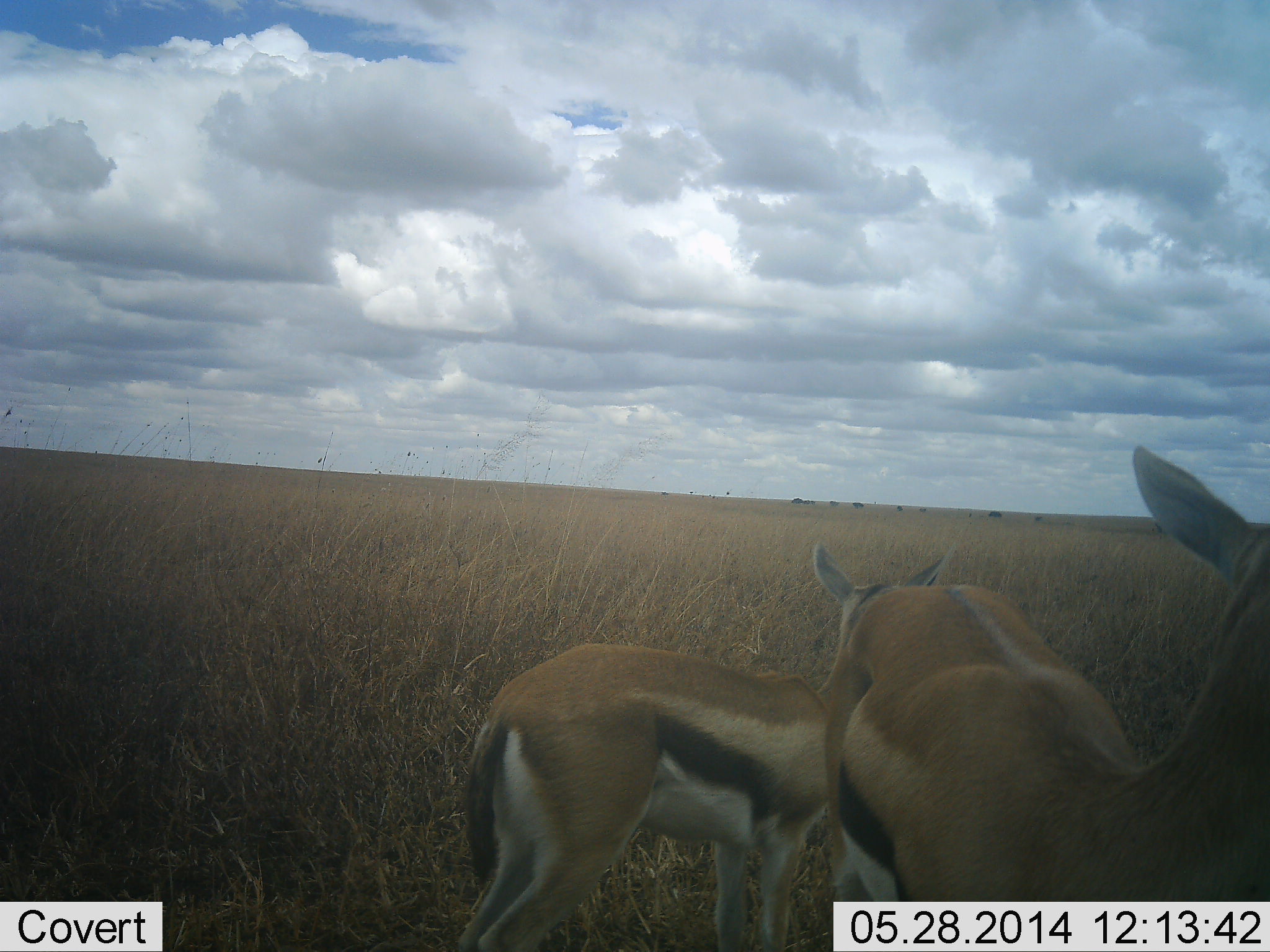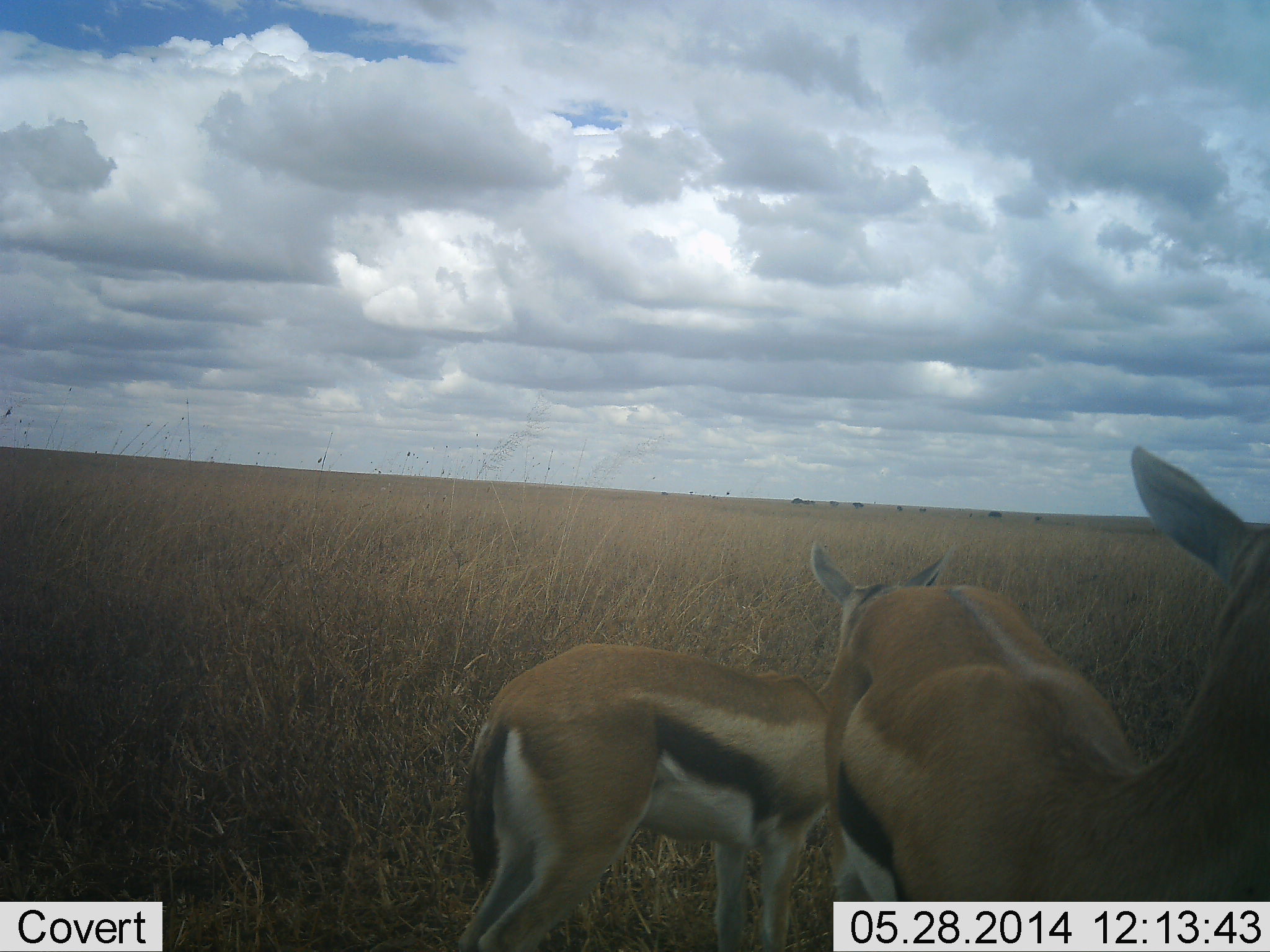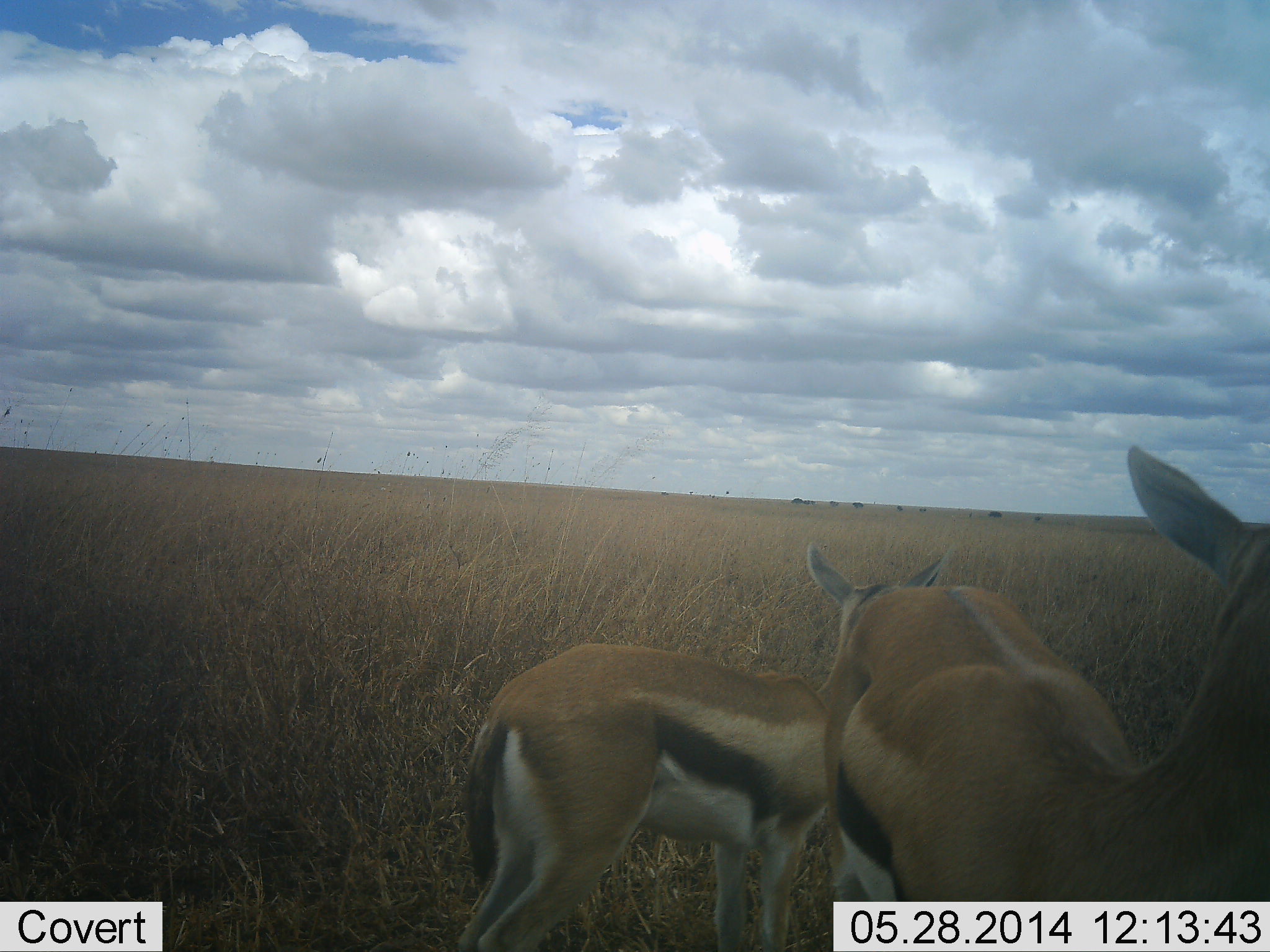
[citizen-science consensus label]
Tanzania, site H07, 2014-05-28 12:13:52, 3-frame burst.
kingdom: Animalia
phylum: Chordata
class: Mammalia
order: Artiodactyla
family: Bovidae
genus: Eudorcas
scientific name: Eudorcas thomsonii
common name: thomson's gazelle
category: gazellethomsons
Gazellethomsons (thomson's gazelle) (Eudorcas thomsonii), count 2. Behavior (volunteer vote fractions): standing 97%, resting 8%, moving 0%, interacting 0%. Young present (vote fraction): 27%. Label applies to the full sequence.